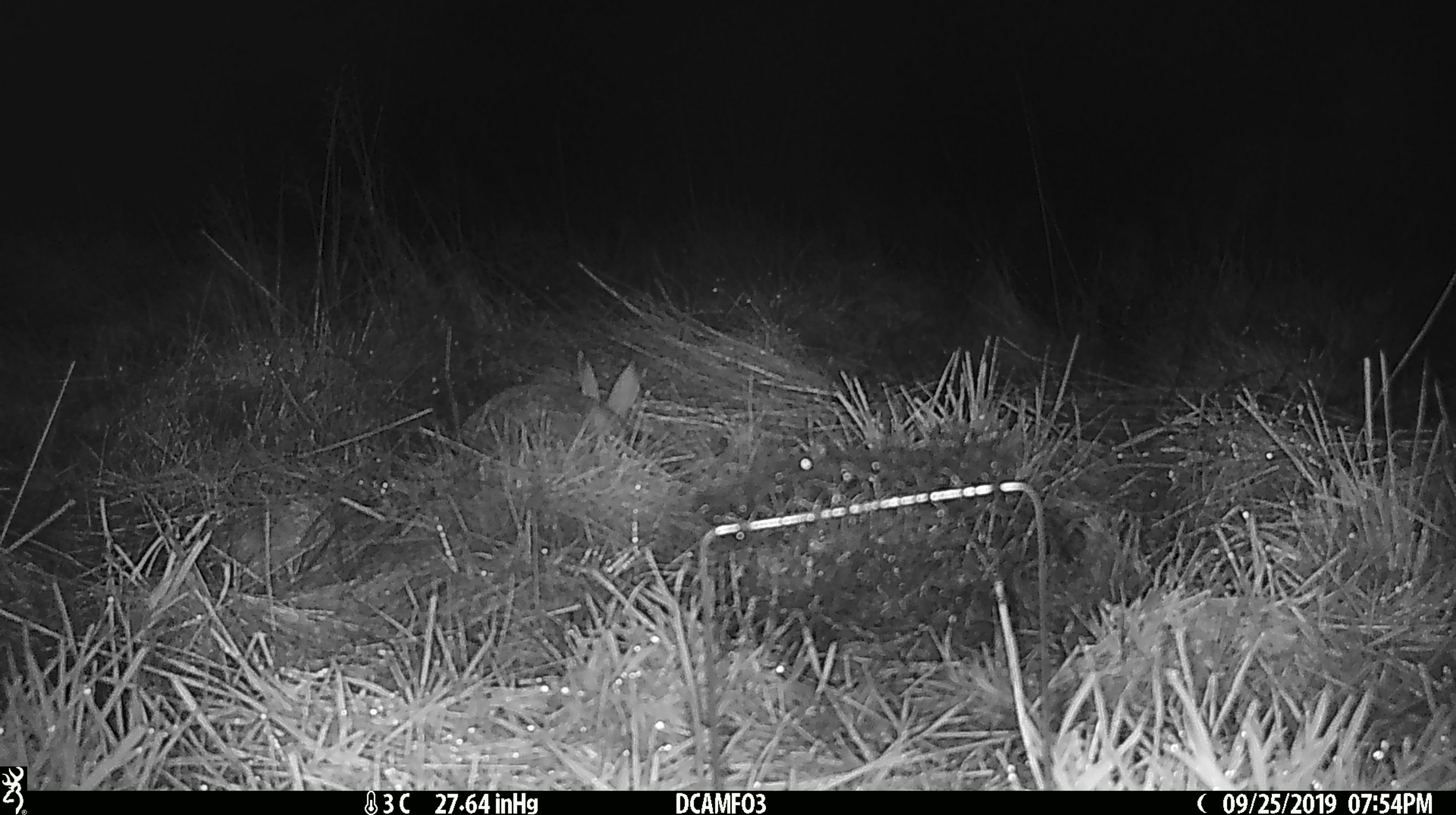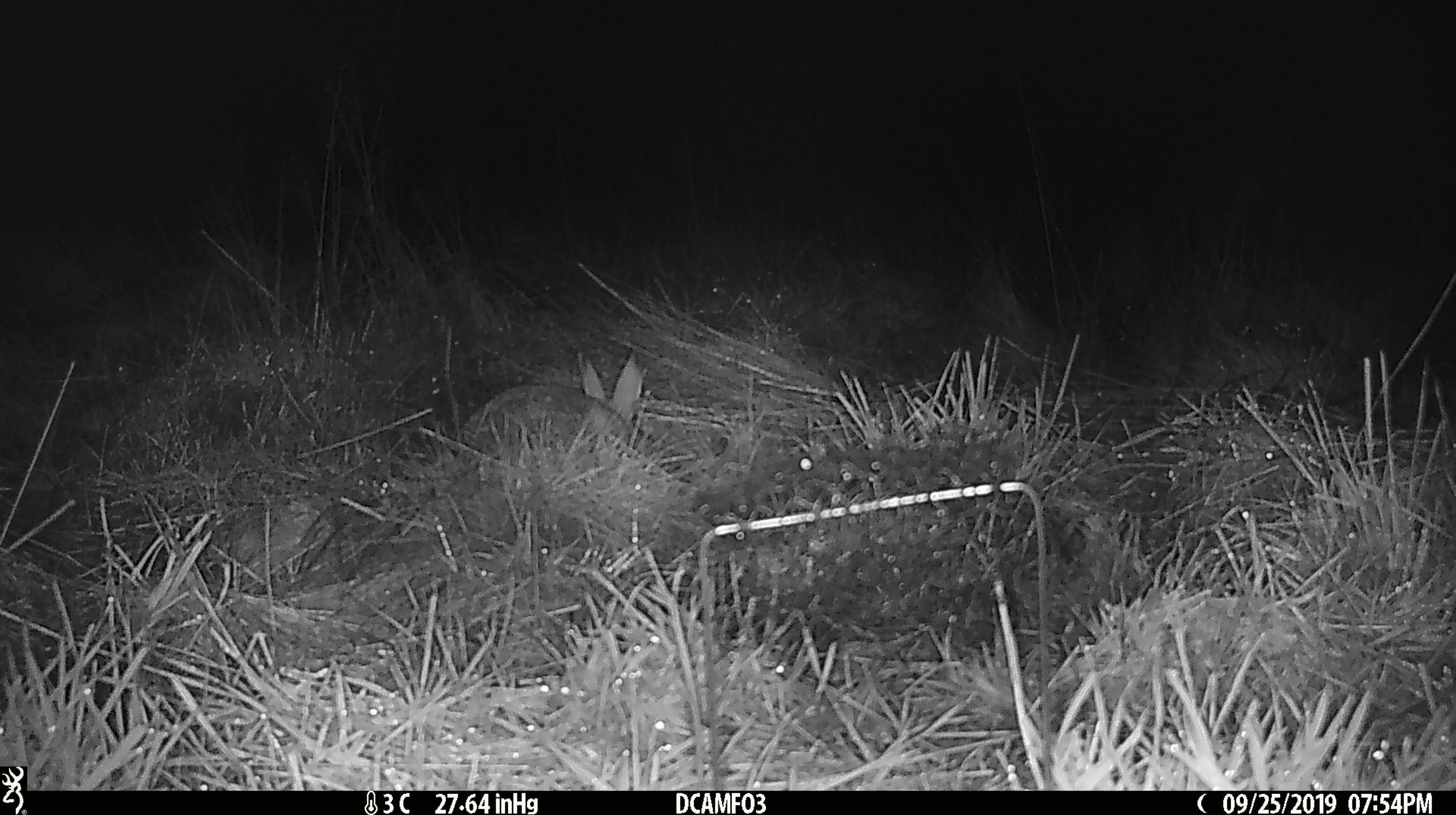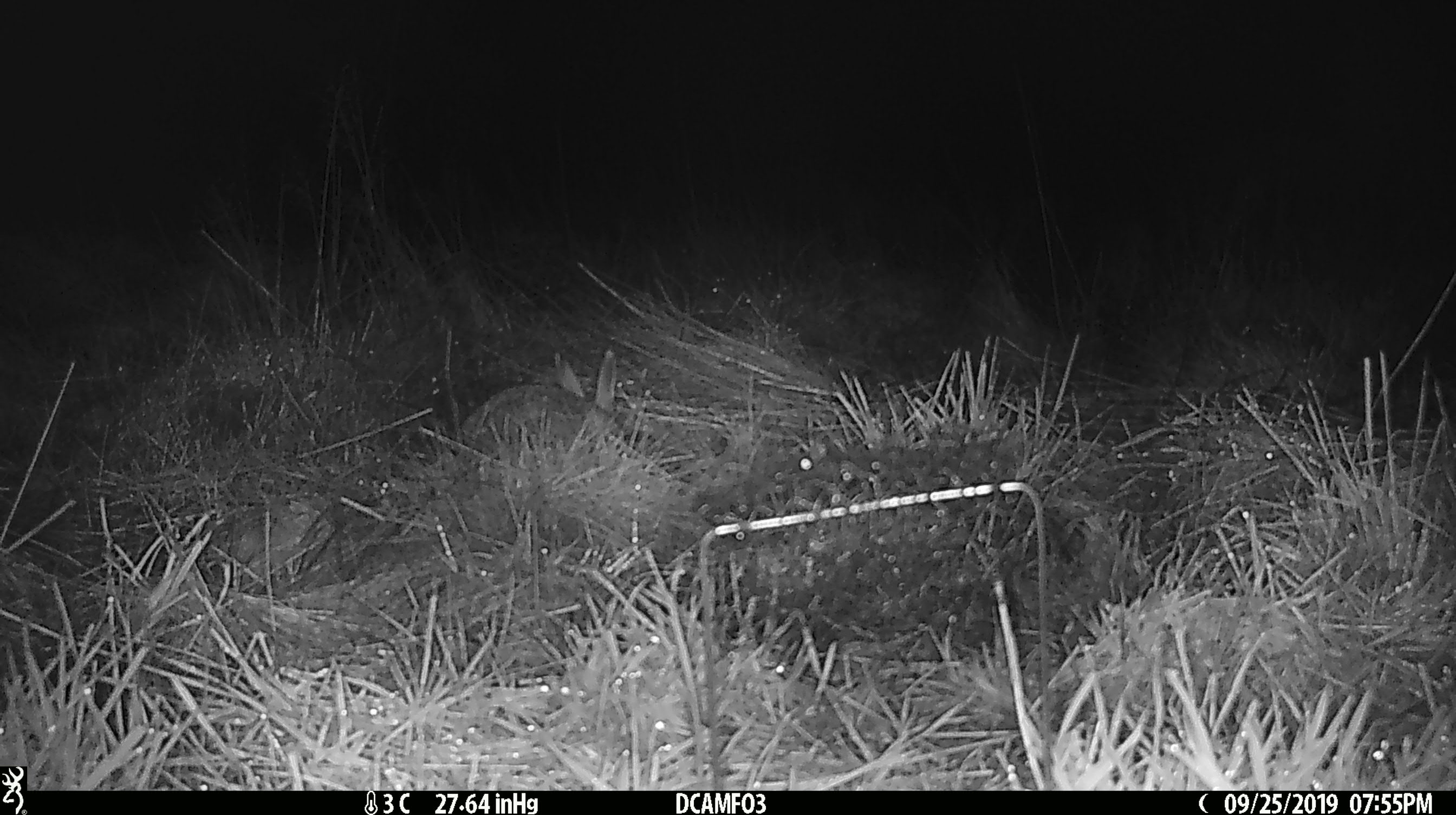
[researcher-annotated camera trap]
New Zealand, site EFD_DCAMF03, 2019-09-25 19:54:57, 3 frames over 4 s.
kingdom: Animalia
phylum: Chordata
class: Mammalia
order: Lagomorpha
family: Leporidae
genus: Oryctolagus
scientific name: Oryctolagus cuniculus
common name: european rabbit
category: rabbit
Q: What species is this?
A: Rabbit (european rabbit) (Oryctolagus cuniculus).